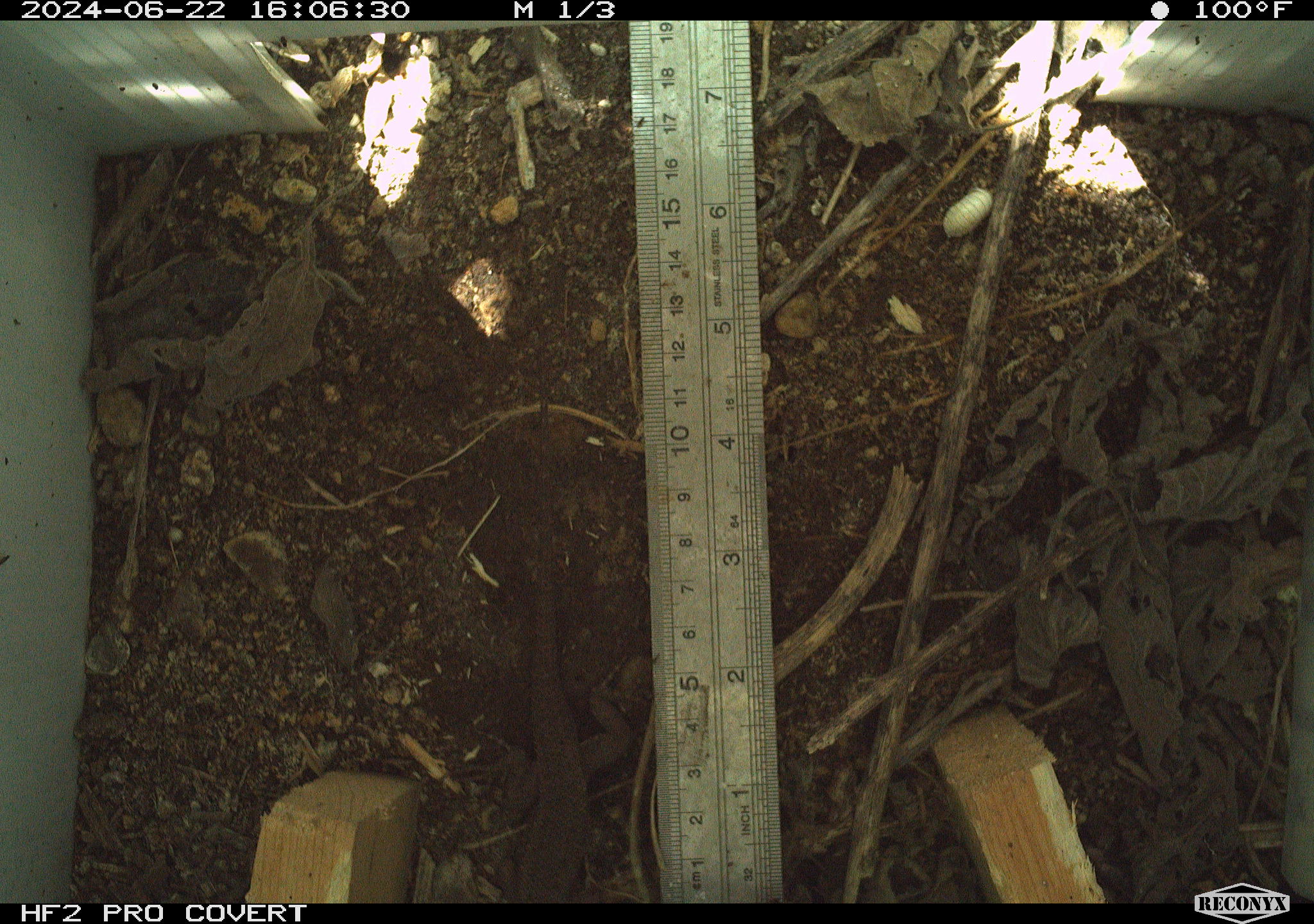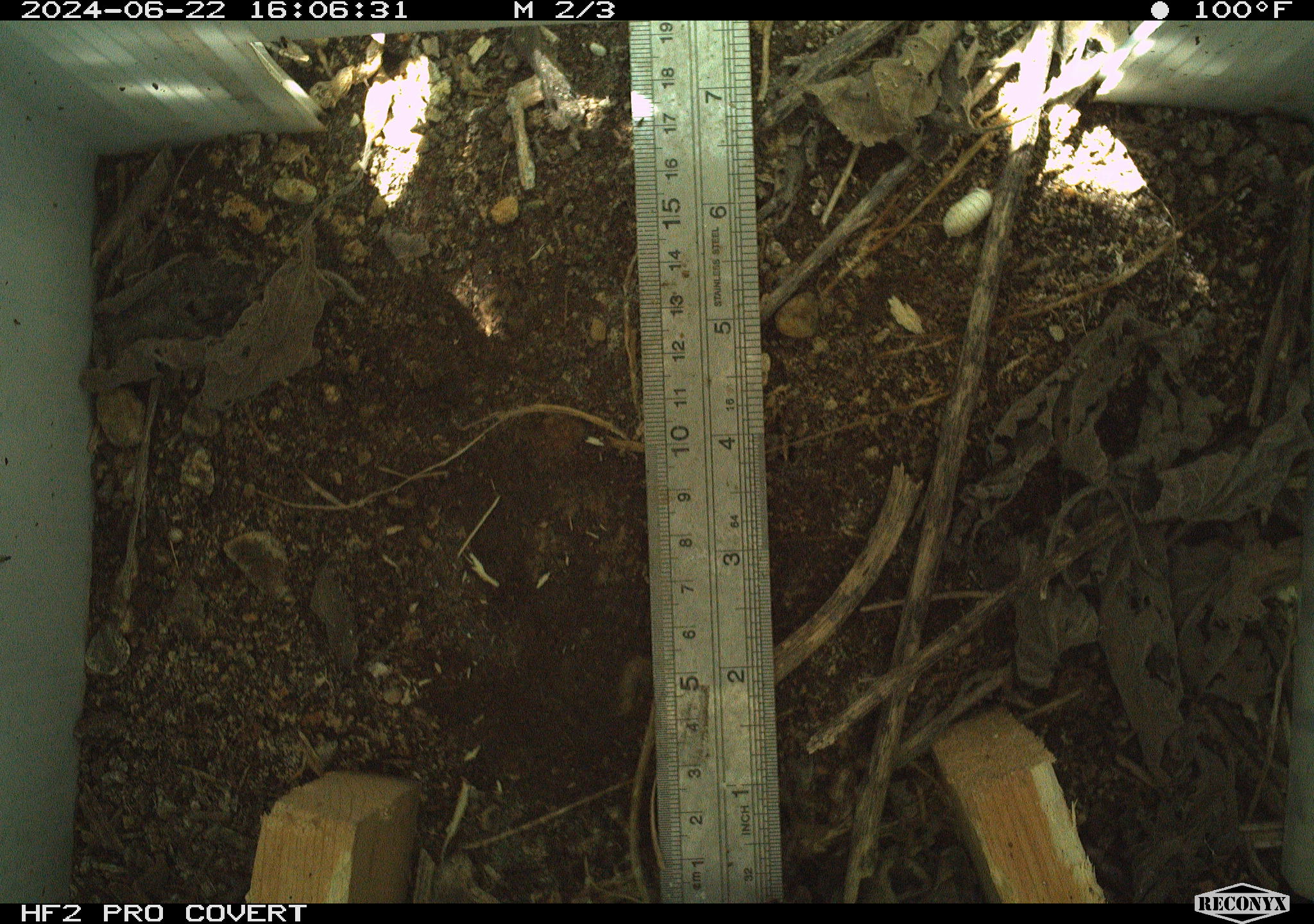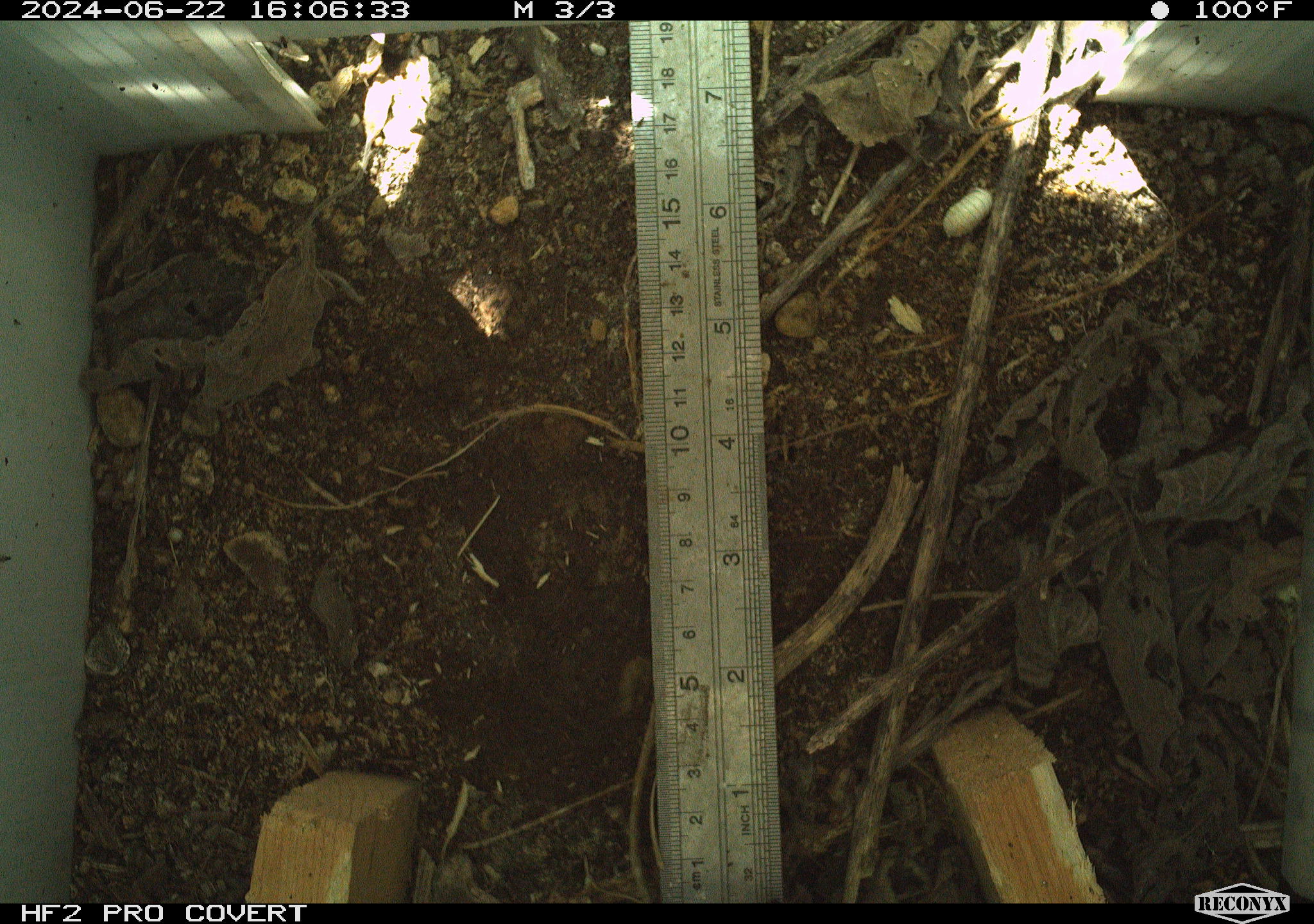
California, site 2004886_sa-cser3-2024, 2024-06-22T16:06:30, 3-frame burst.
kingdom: Animalia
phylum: Chordata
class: Reptilia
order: Squamata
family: Phrynosomatidae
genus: Sceloporus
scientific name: Sceloporus occidentalis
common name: western fence lizard